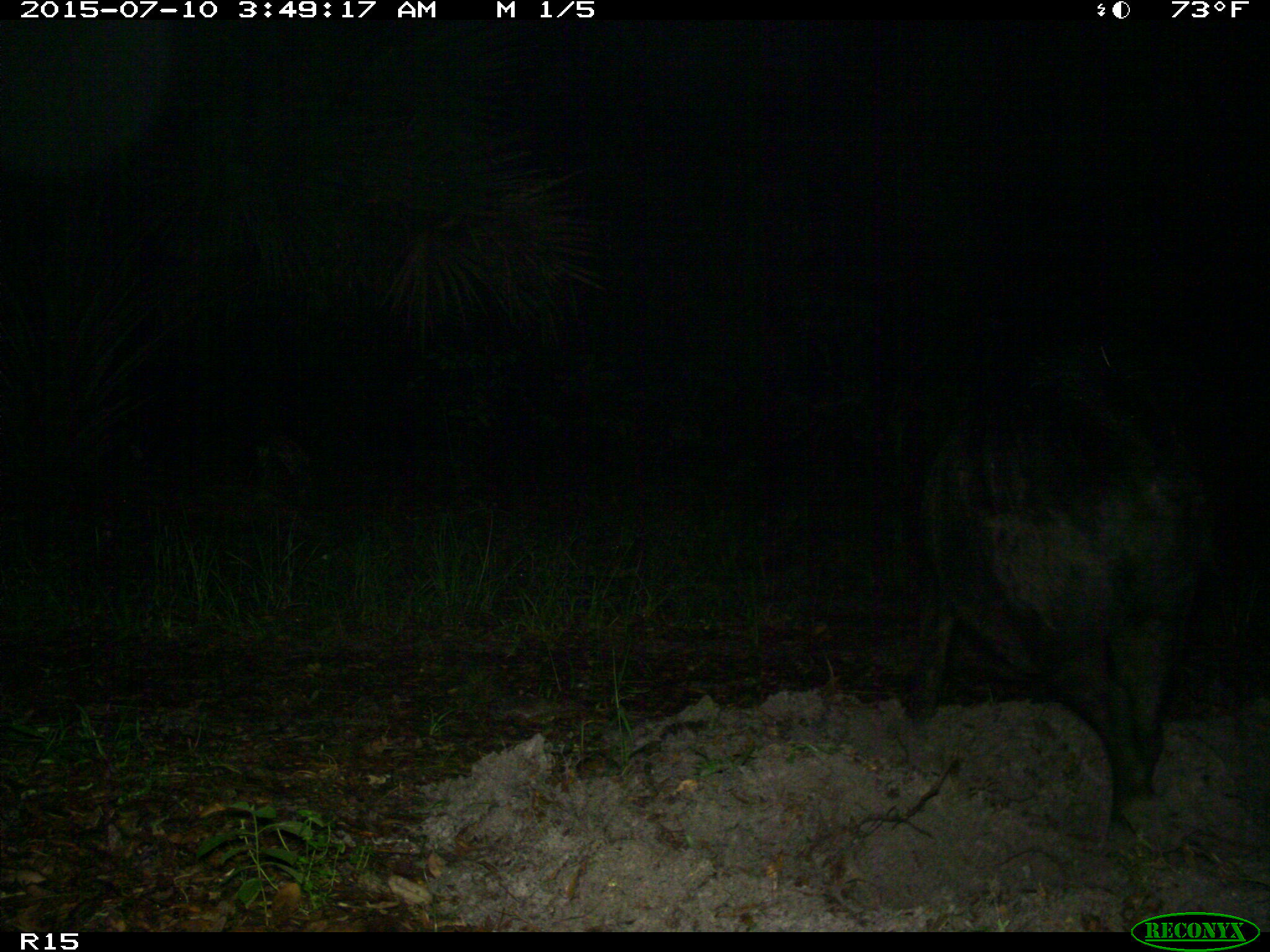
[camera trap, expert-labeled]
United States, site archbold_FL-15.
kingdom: Animalia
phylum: Chordata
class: Mammalia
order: Artiodactyla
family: Suidae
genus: Sus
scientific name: Sus scrofa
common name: wild boar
Sus scrofa (wild boar).